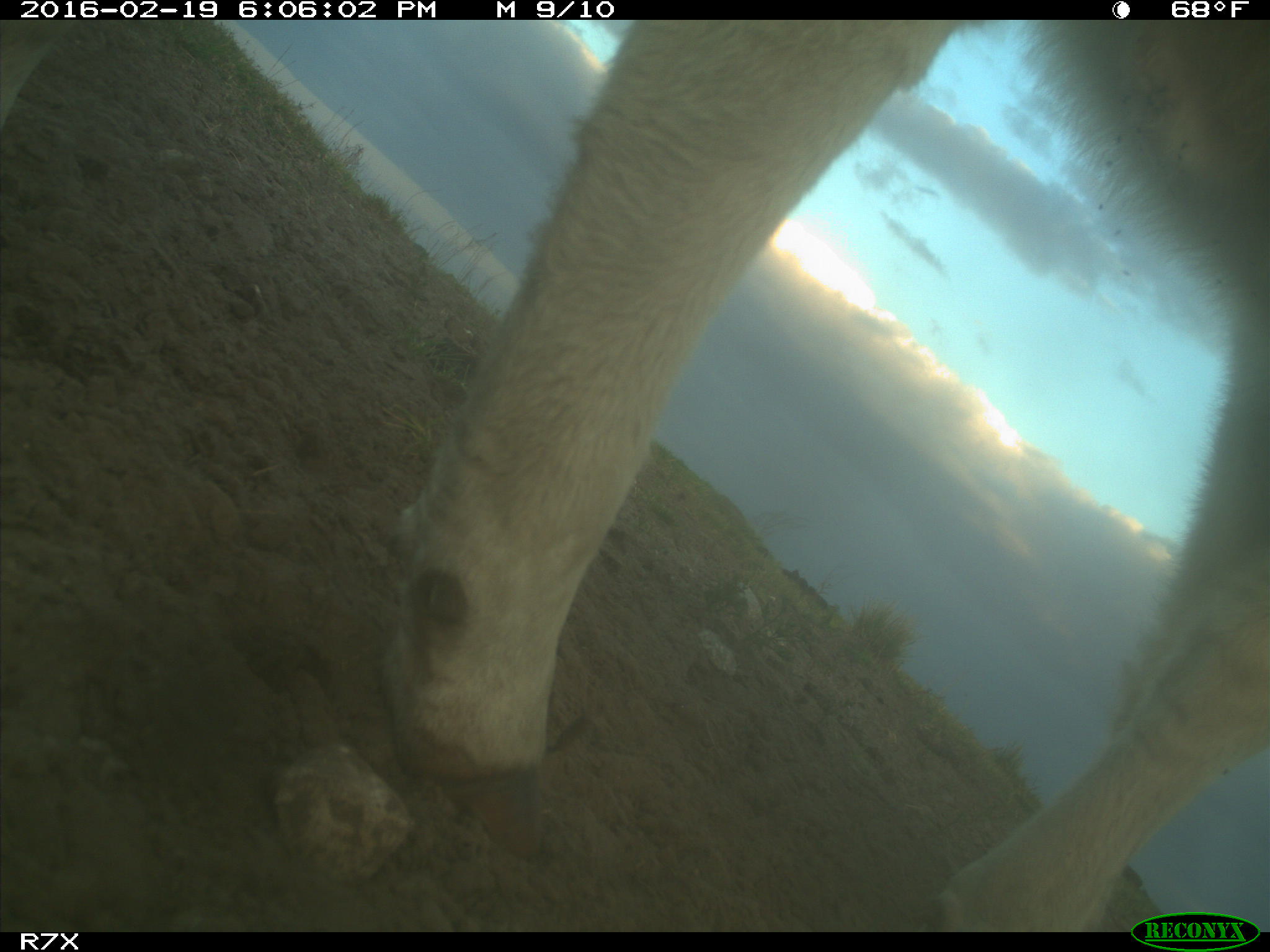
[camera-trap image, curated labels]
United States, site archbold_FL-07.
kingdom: Animalia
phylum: Chordata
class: Mammalia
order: Artiodactyla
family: Bovidae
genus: Bos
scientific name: Bos taurus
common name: domestic cow